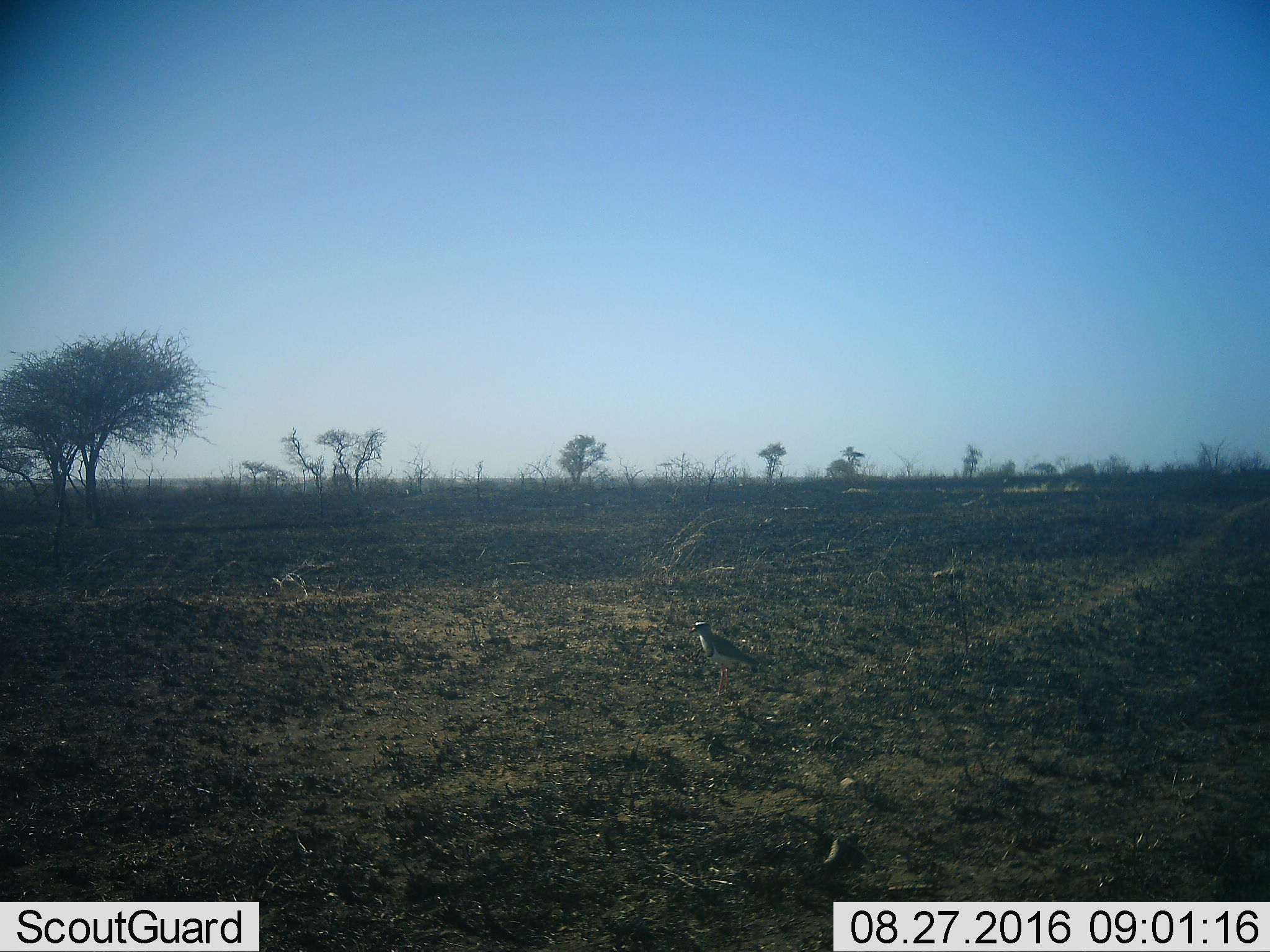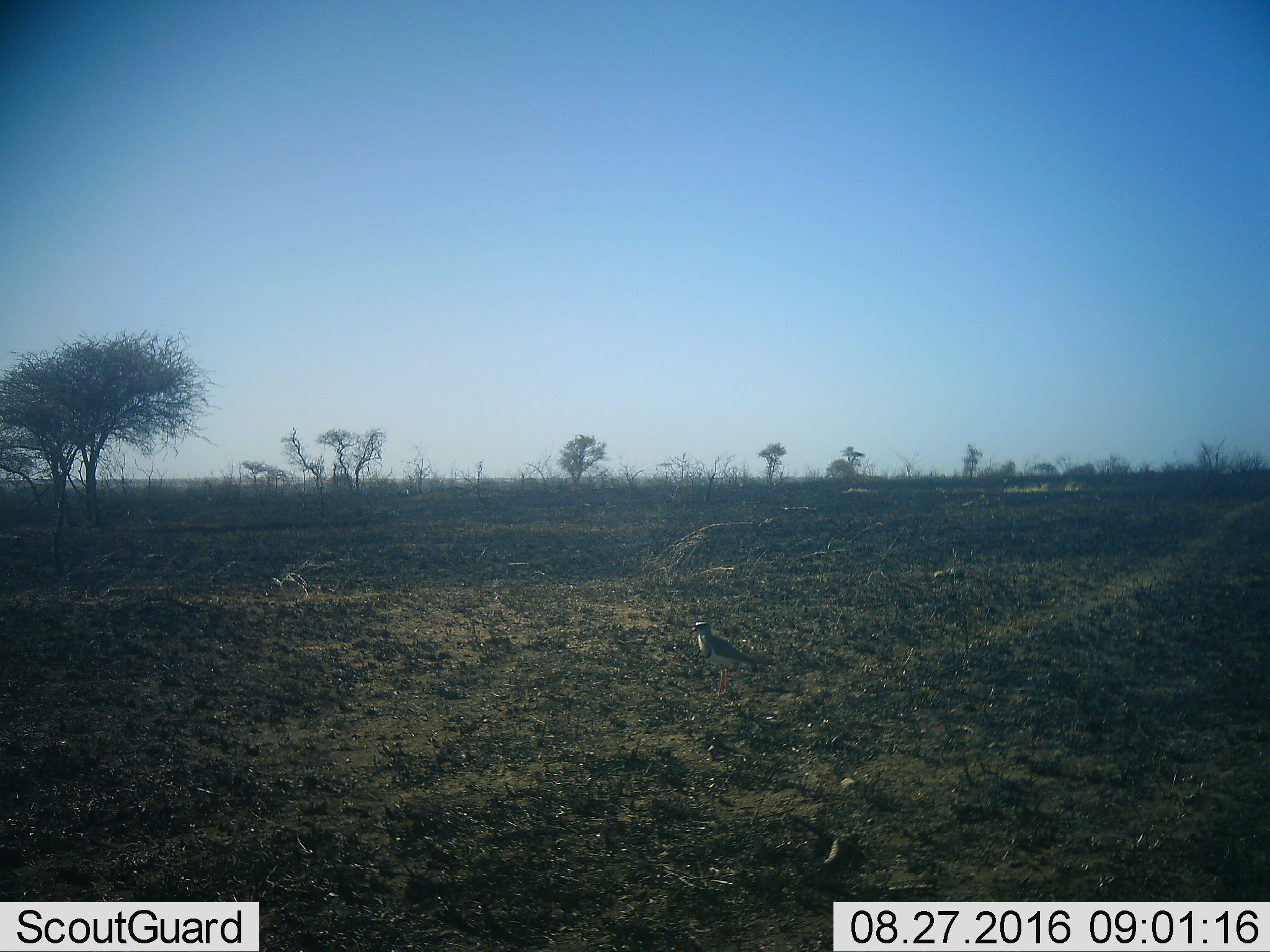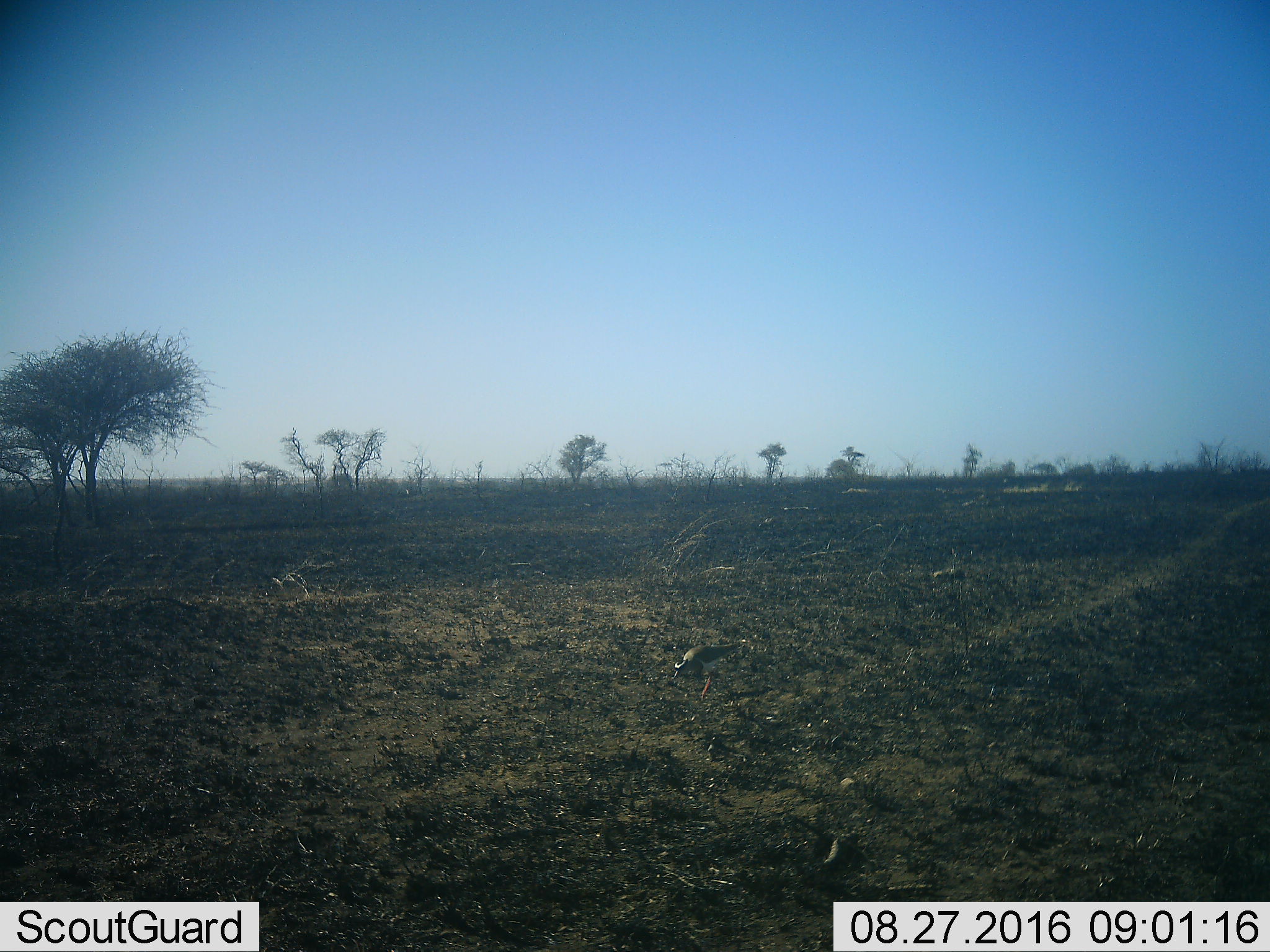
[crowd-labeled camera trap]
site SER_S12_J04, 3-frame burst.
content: unidentified animal